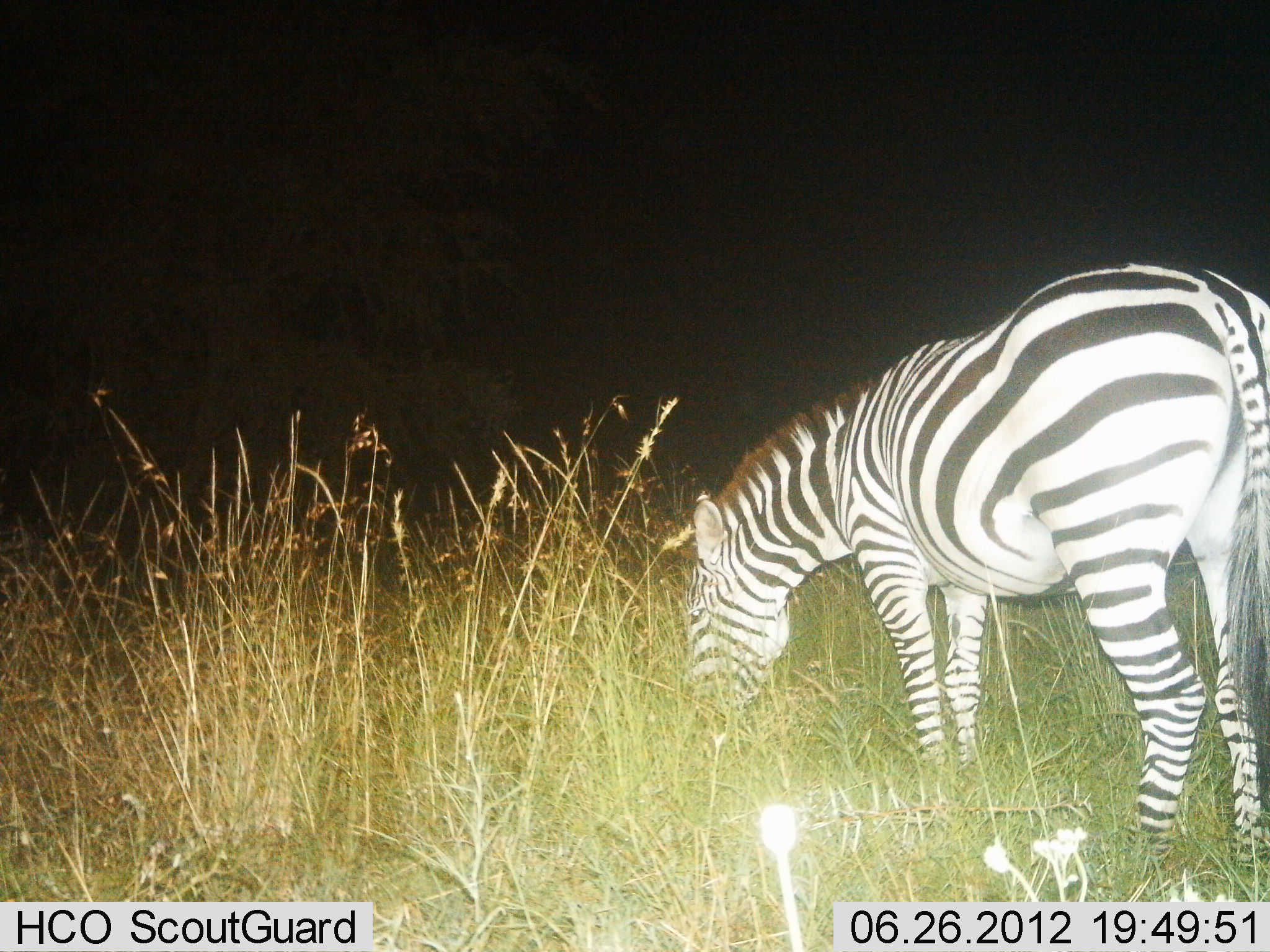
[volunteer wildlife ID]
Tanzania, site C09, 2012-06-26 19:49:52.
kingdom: Animalia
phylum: Chordata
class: Mammalia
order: Perissodactyla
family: Equidae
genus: Equus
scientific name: Equus quagga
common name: plains zebra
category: zebra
Zebra (plains zebra) (Equus quagga), count 1. Behavior (volunteer vote fractions): standing 40%, resting 0%, moving 0%, interacting 0%. Young present (vote fraction): 0%. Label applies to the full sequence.